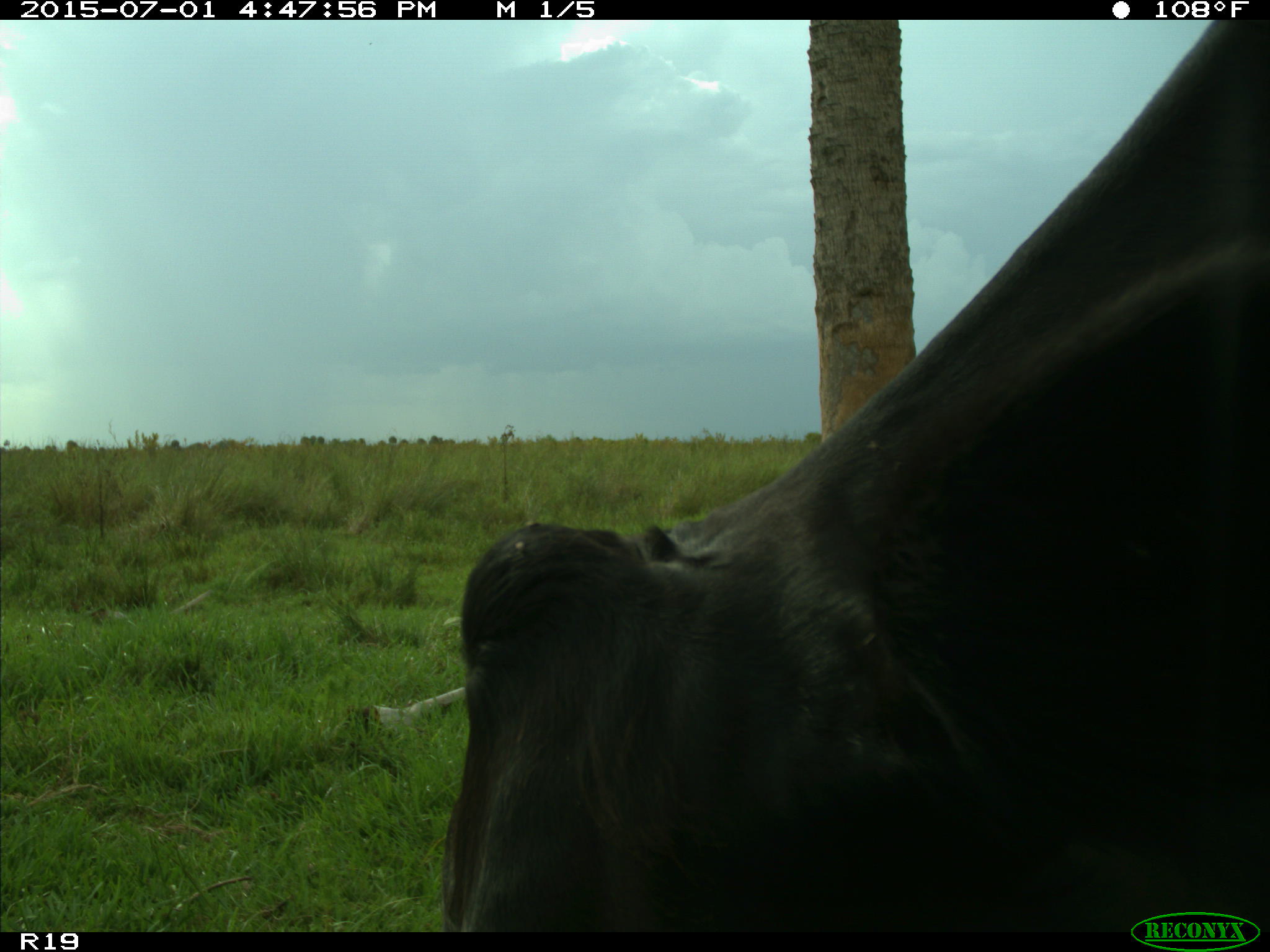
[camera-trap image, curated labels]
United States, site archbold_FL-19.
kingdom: Animalia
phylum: Chordata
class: Mammalia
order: Artiodactyla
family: Bovidae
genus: Bos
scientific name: Bos taurus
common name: domestic cow